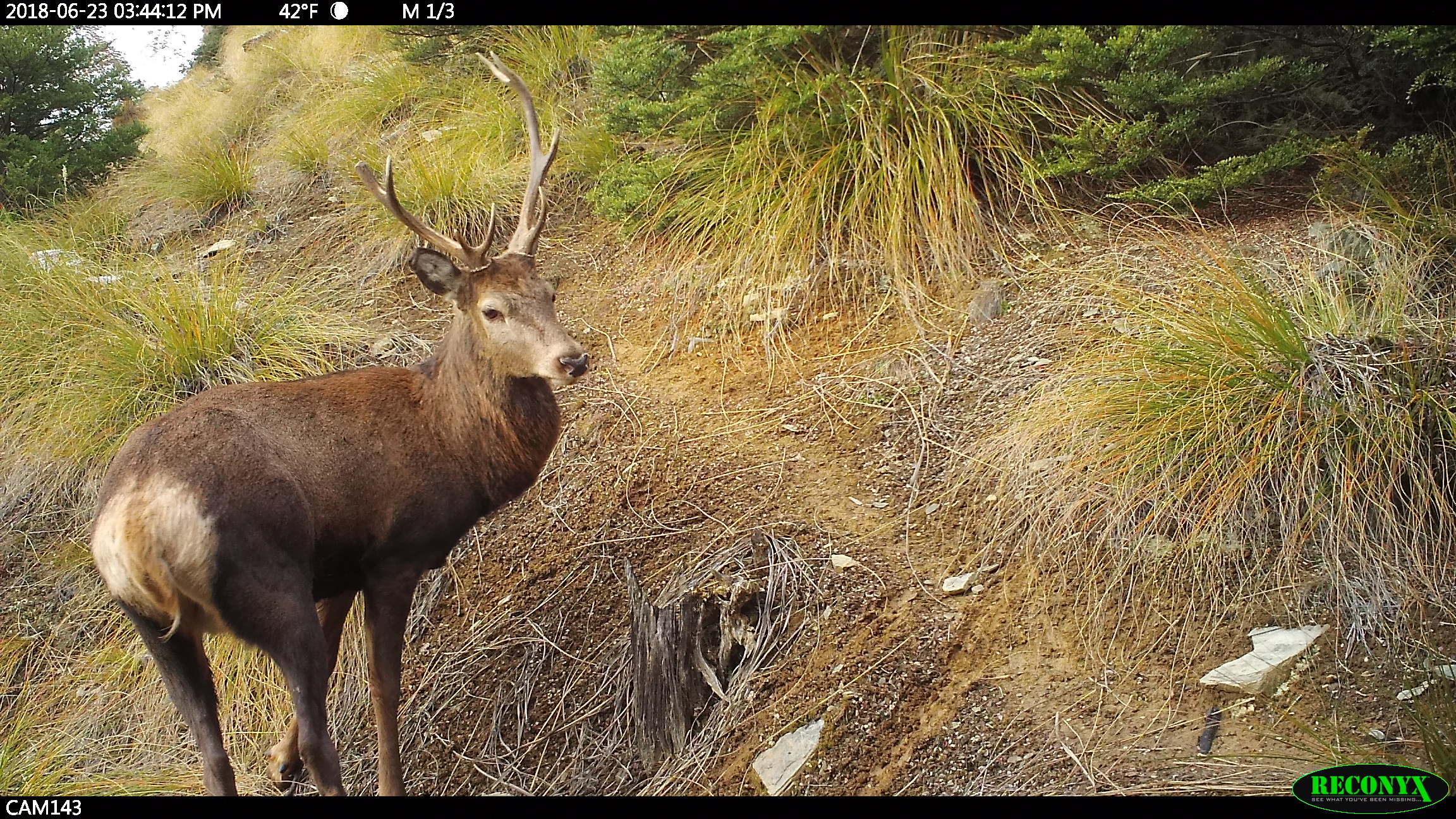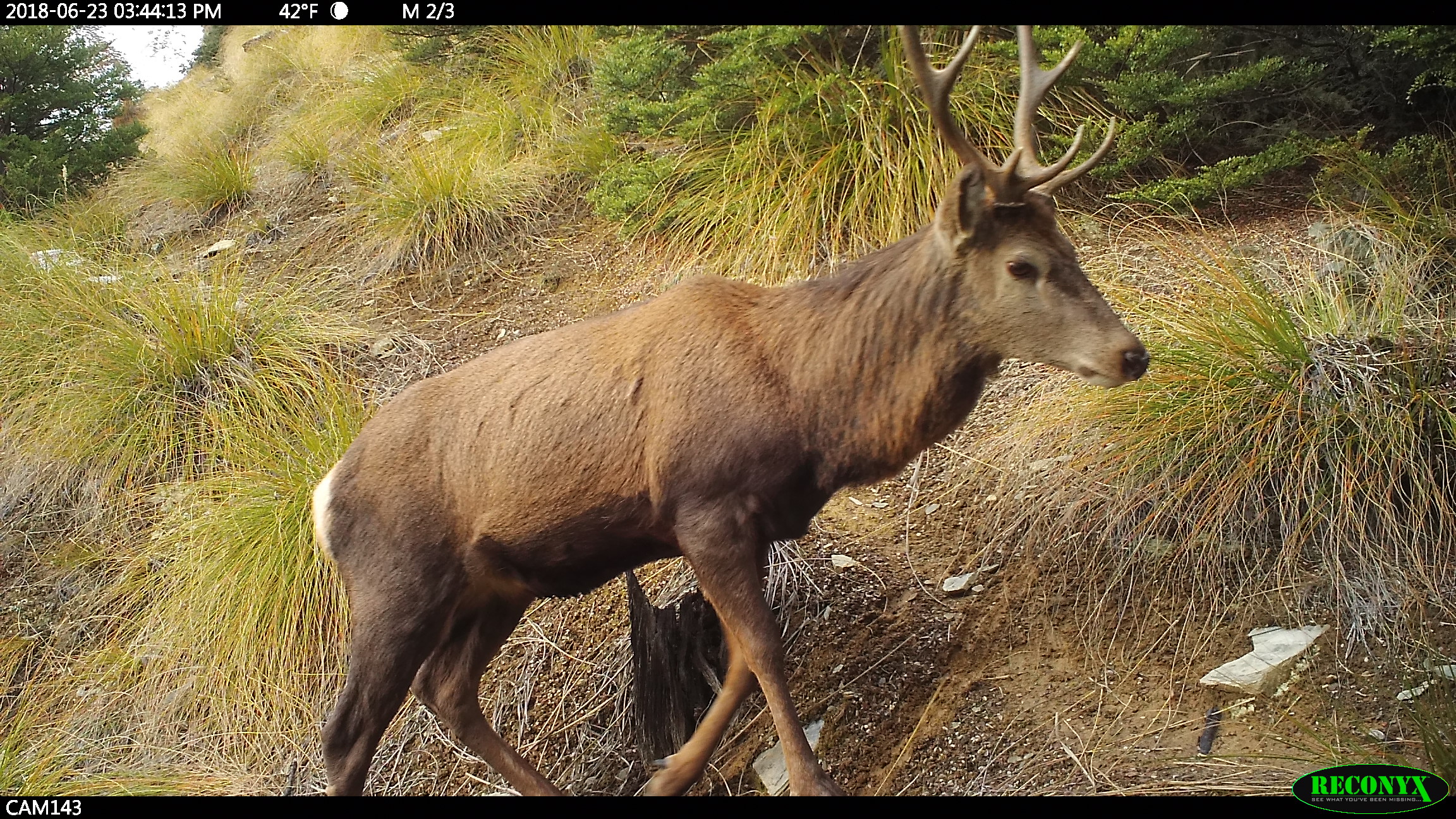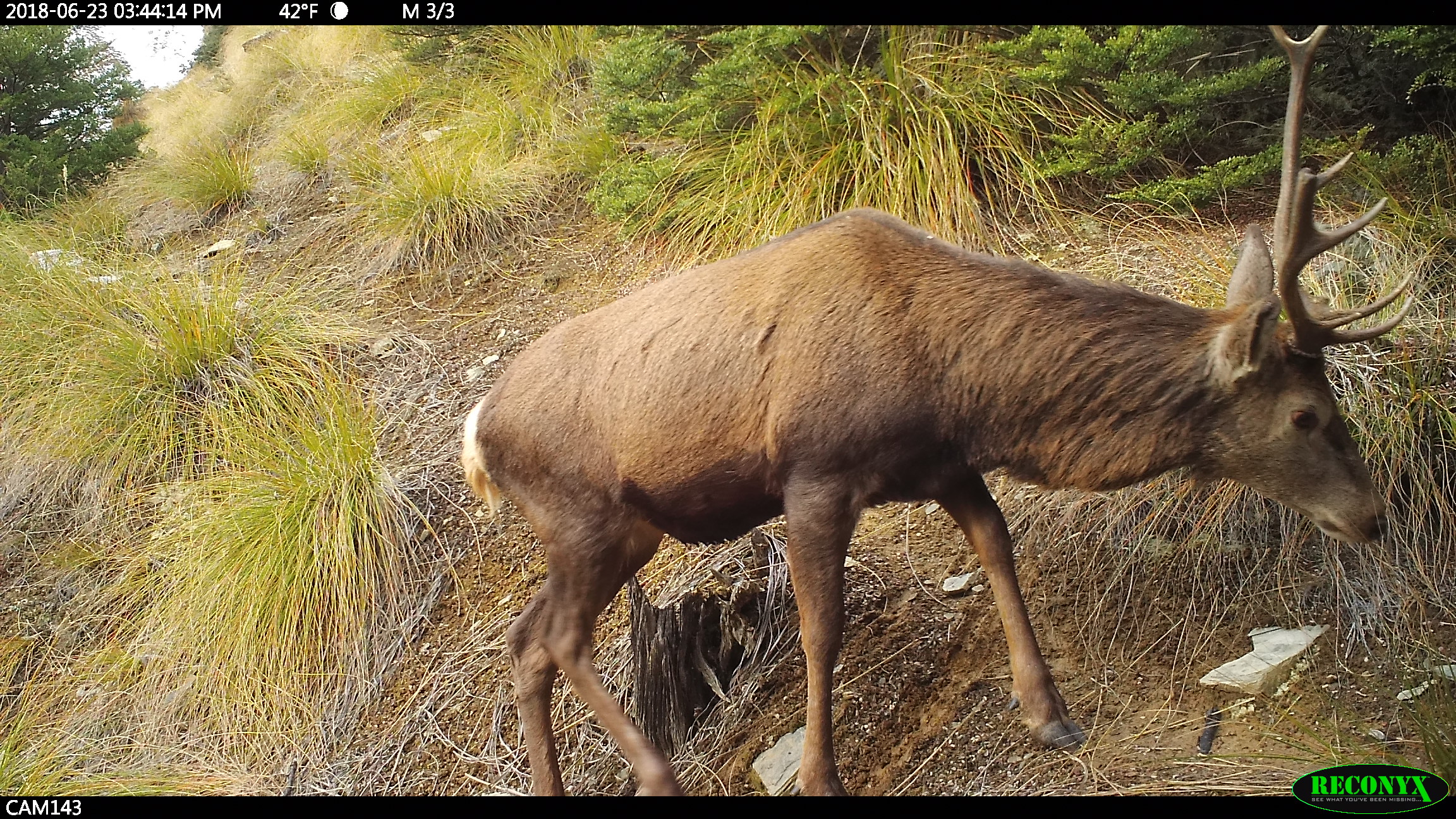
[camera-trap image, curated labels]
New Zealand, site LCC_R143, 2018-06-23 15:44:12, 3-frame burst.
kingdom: Animalia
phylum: Chordata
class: Mammalia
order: Artiodactyla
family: Cervidae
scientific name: Cervidae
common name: deer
Deer (Cervidae).